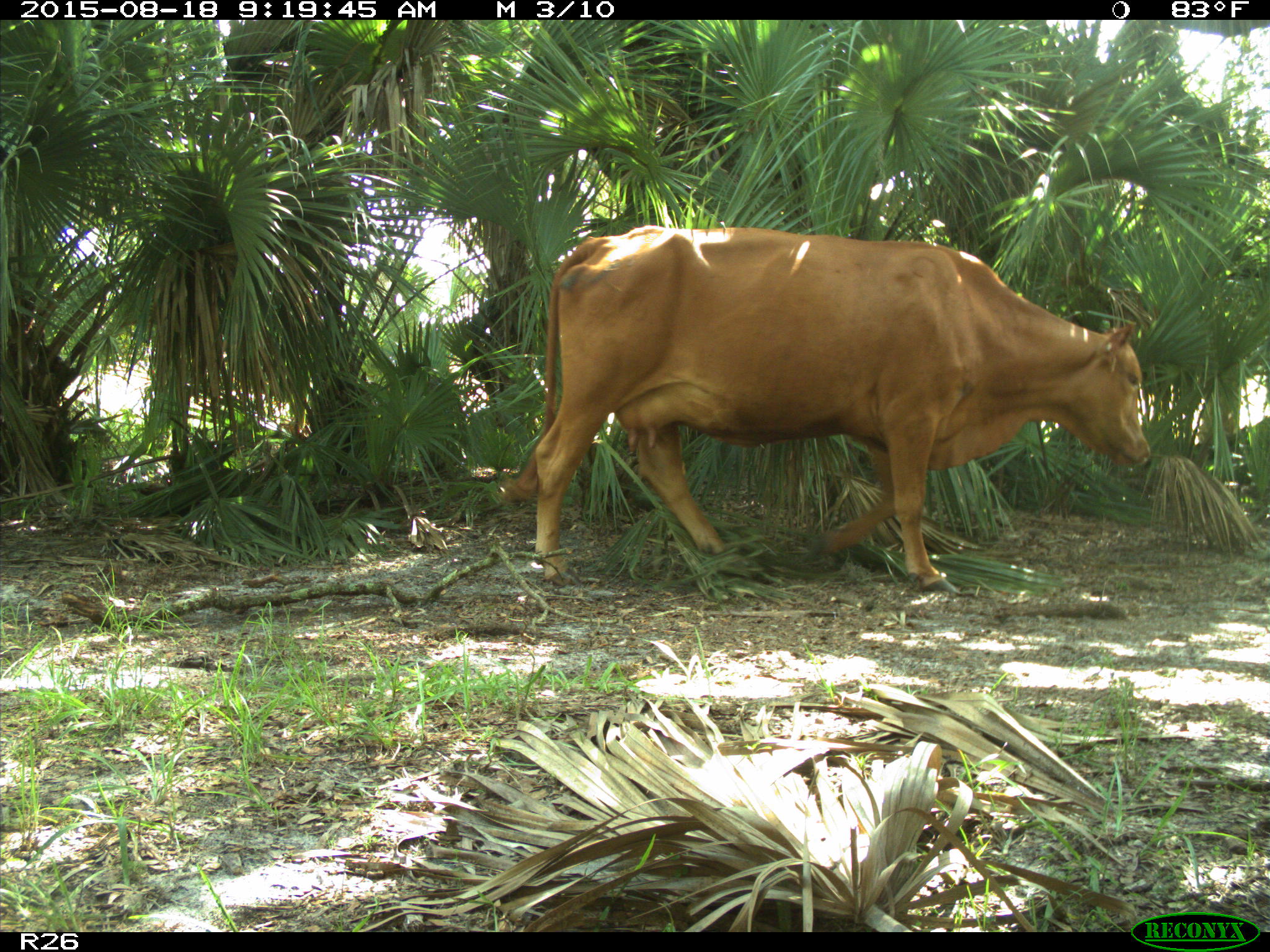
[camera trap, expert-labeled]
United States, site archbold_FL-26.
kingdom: Animalia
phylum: Chordata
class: Mammalia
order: Artiodactyla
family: Bovidae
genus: Bos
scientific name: Bos taurus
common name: domestic cow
Bos taurus (domestic cow).